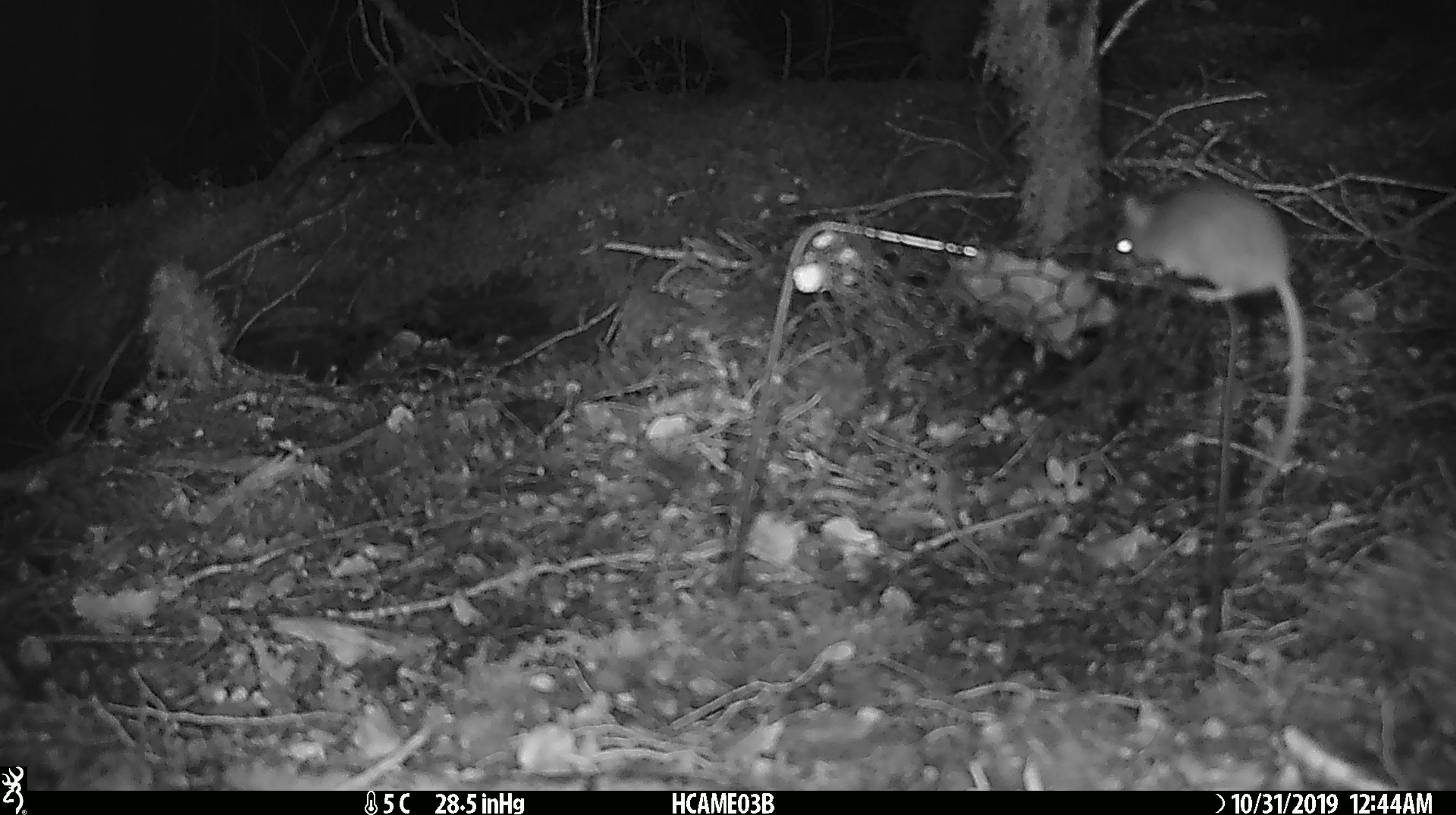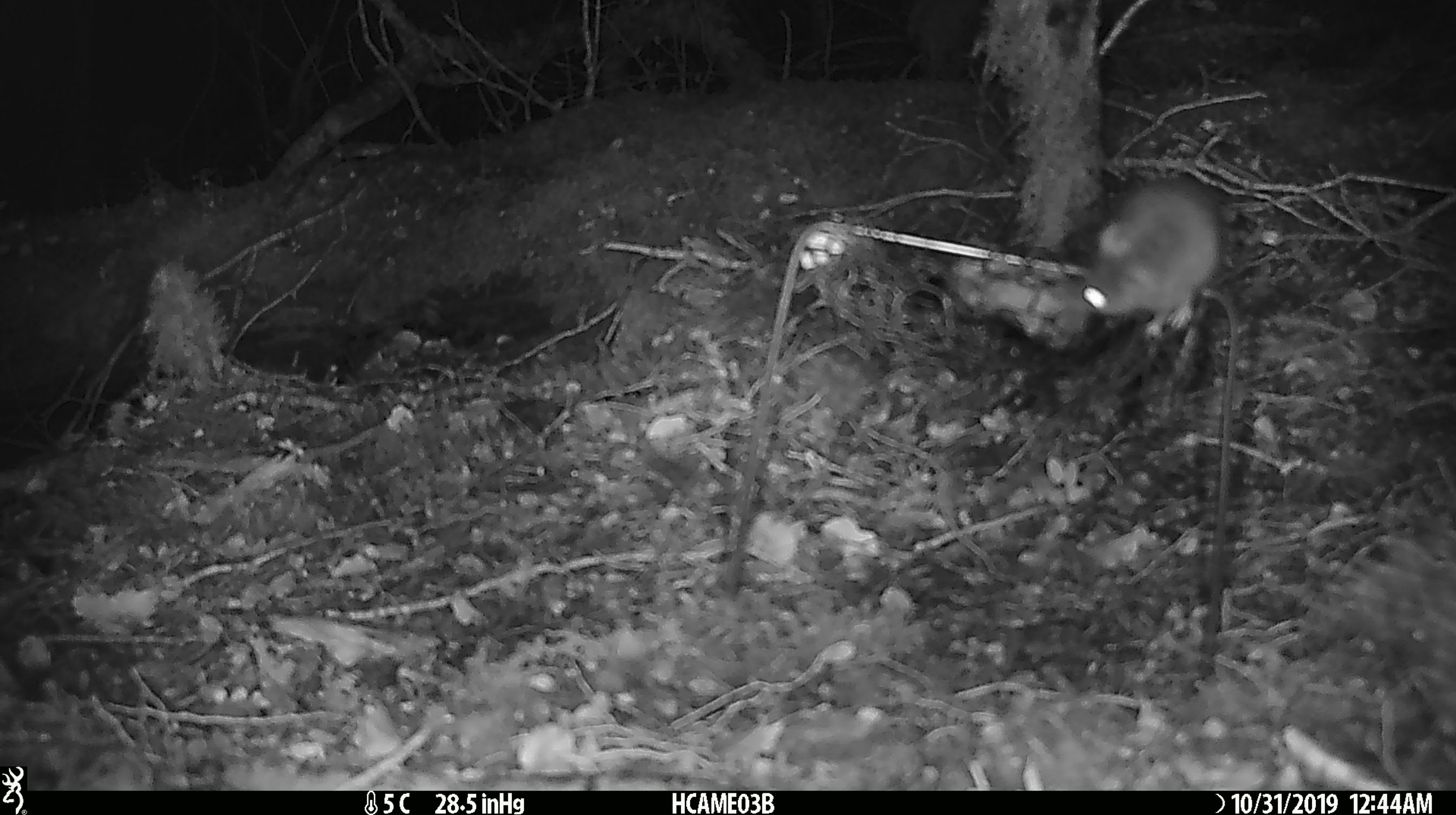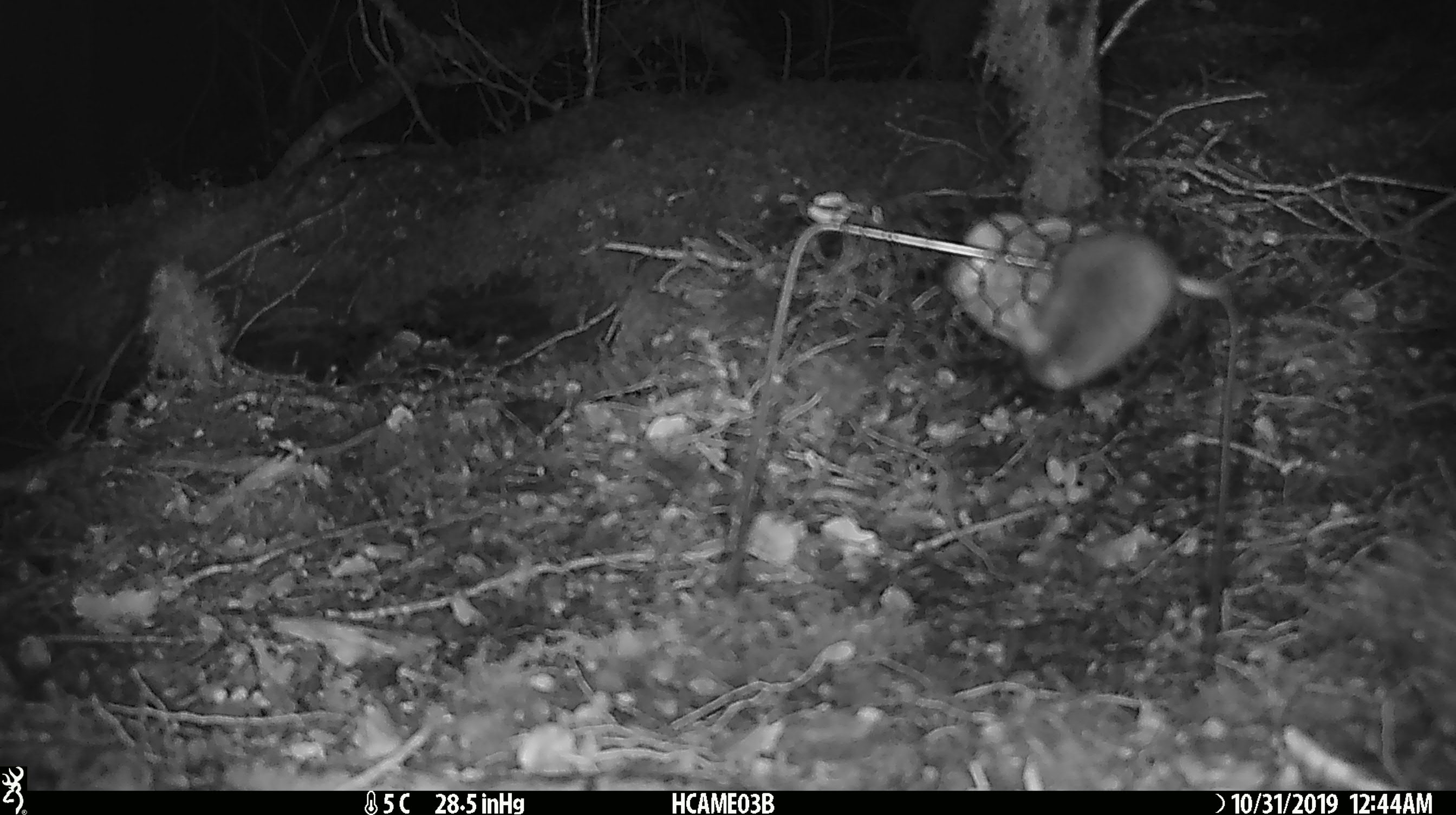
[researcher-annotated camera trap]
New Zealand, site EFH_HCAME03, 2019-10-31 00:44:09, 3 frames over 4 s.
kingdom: Animalia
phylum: Chordata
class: Mammalia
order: Rodentia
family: Muridae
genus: Mus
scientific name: Mus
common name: mouse